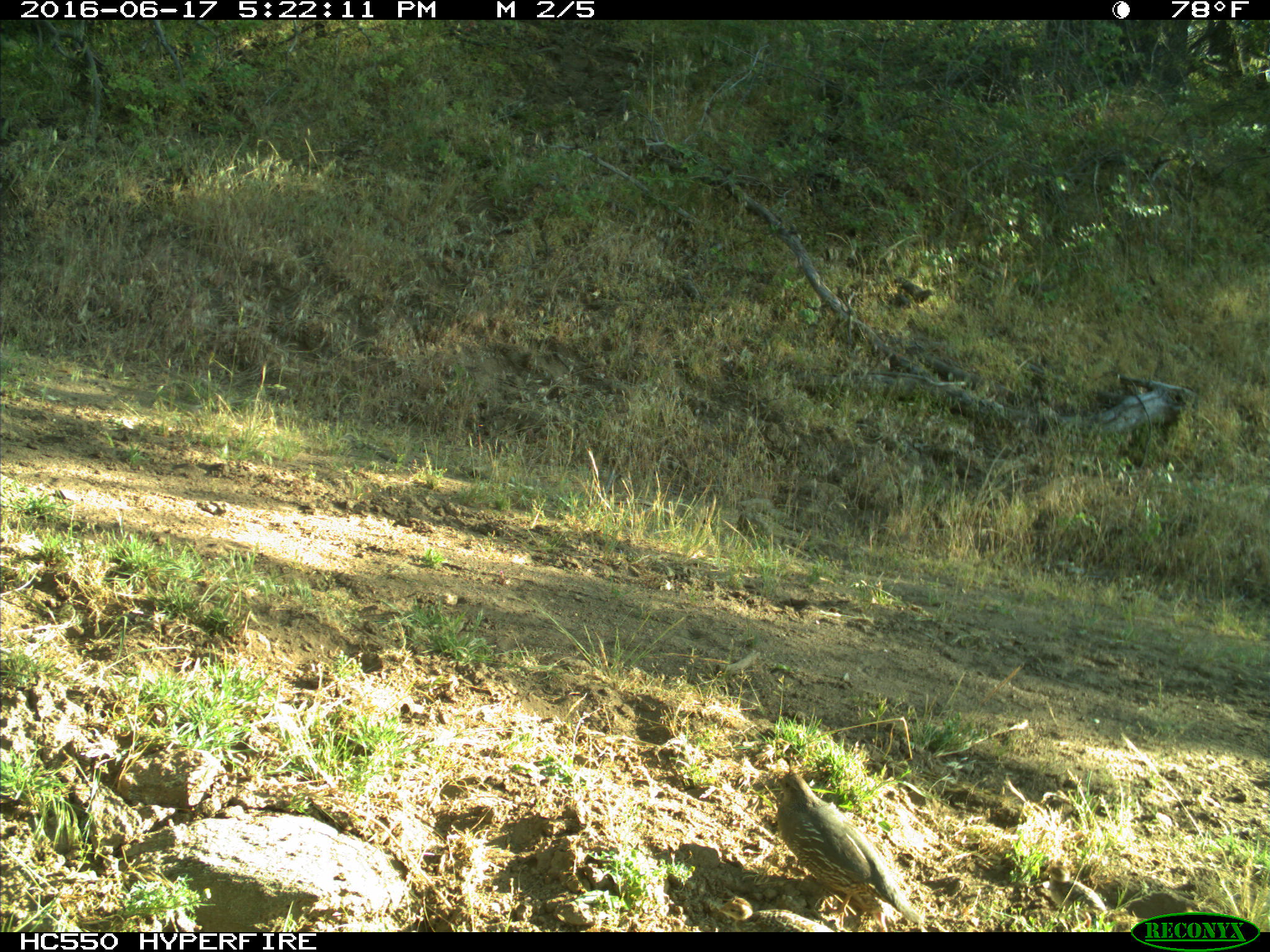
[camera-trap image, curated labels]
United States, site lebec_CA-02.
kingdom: Animalia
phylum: Chordata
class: Aves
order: Galliformes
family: Odontophoridae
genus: Callipepla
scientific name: Callipepla californica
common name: california quail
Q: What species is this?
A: Callipepla californica (california quail).